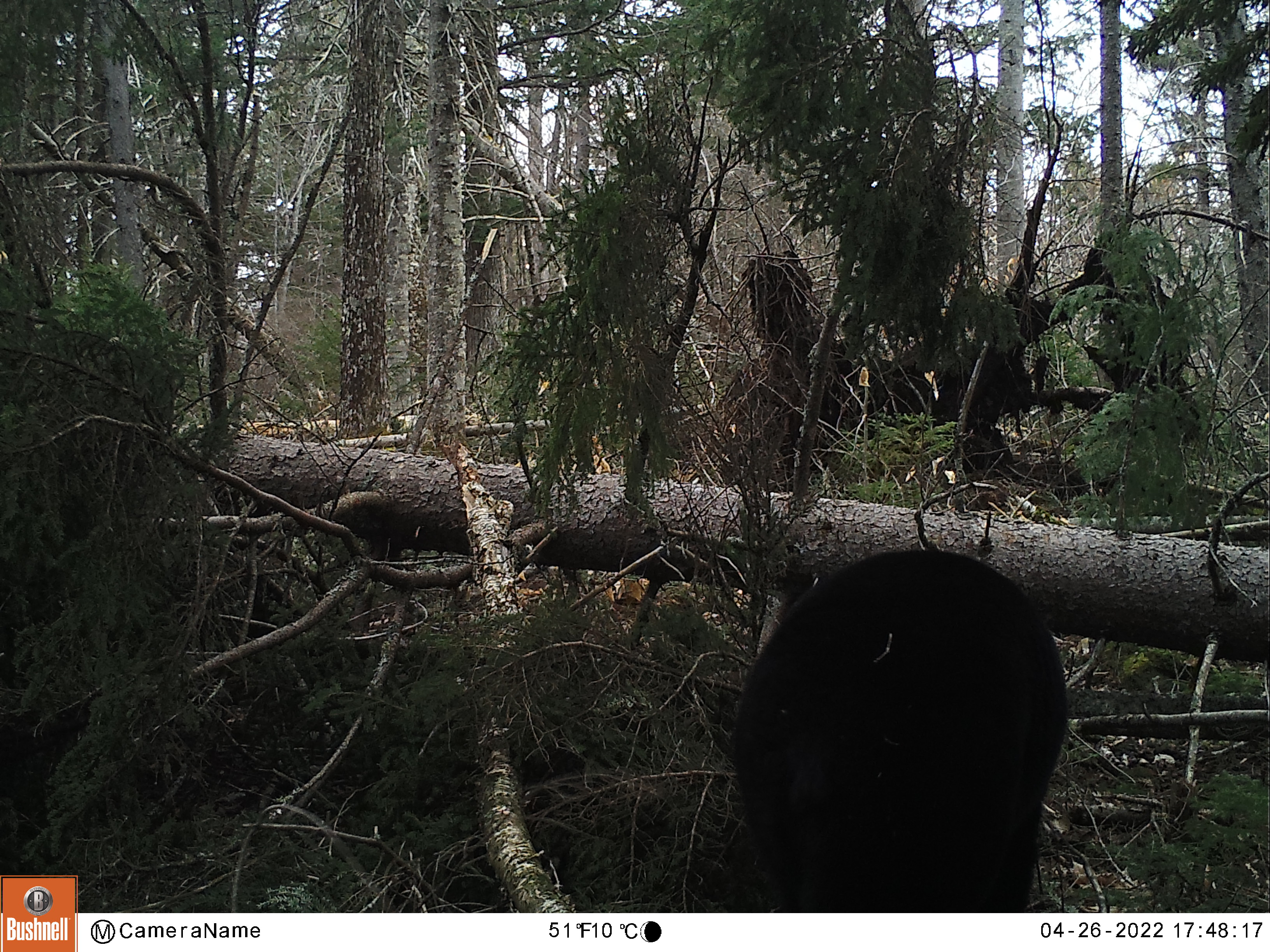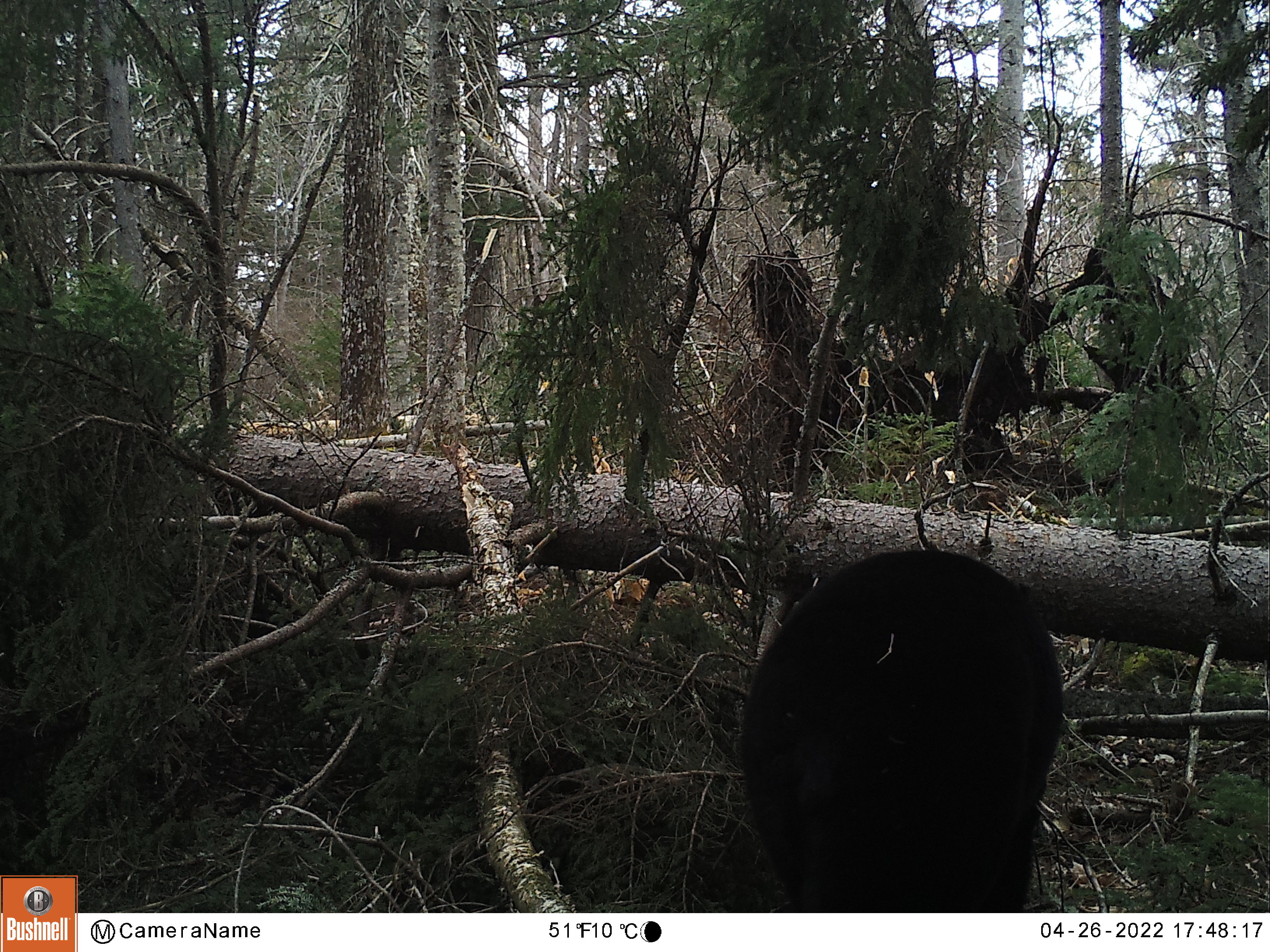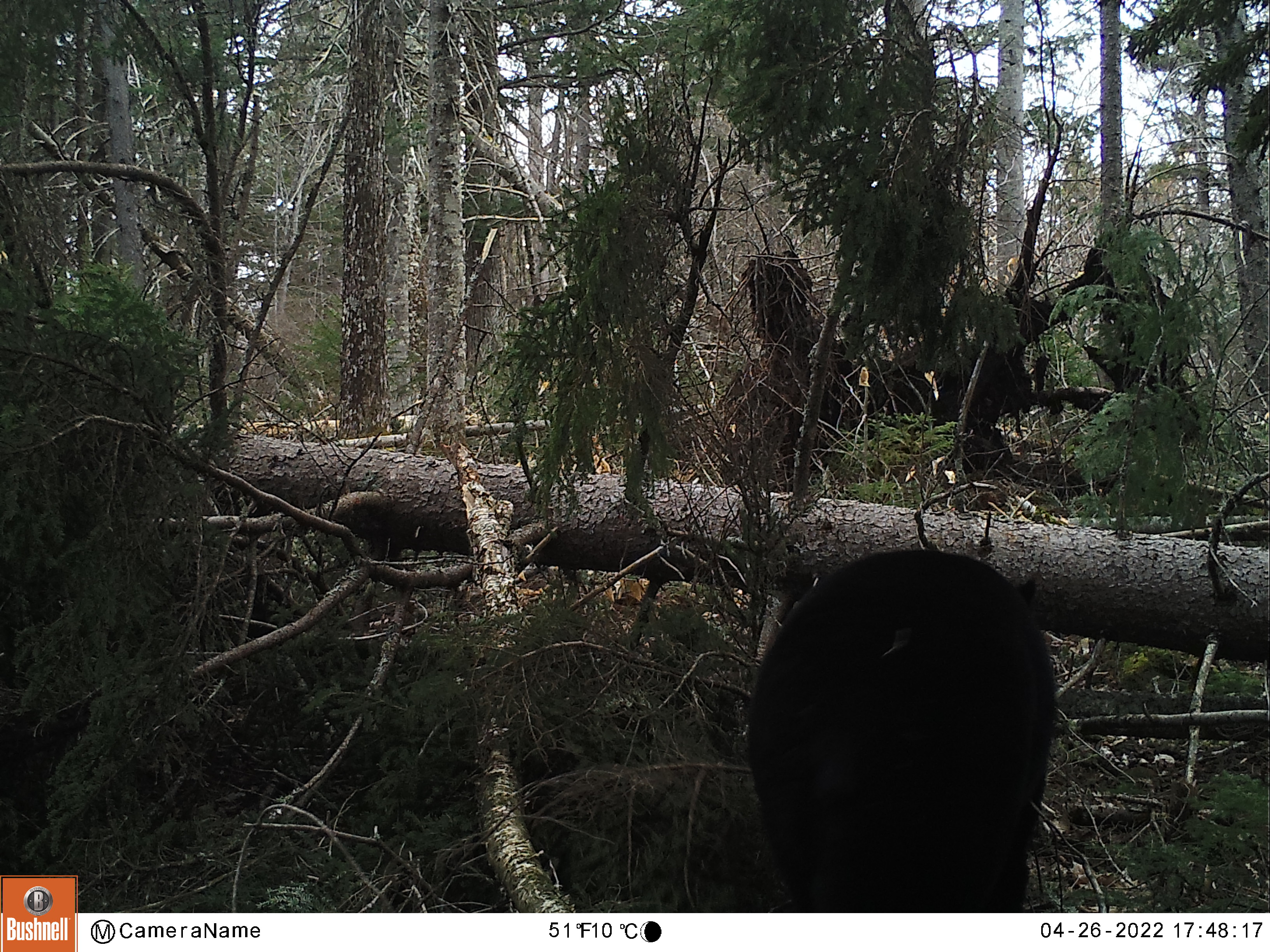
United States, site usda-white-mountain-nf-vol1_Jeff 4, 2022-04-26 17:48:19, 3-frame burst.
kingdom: Animalia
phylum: Chordata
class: Mammalia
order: Carnivora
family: Ursidae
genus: Ursus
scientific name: Ursus americanus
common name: black bear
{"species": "black bear (Ursus americanus)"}